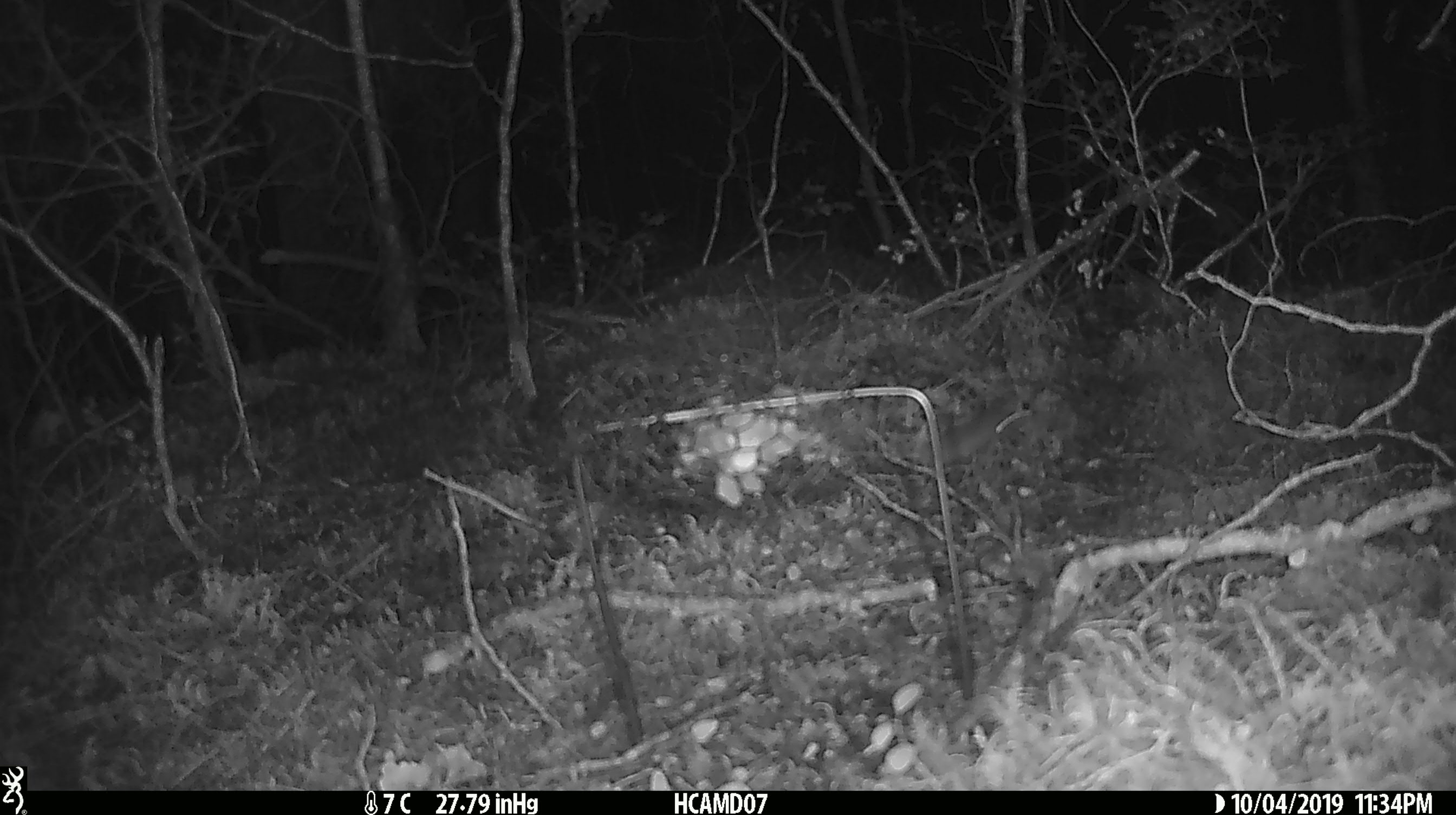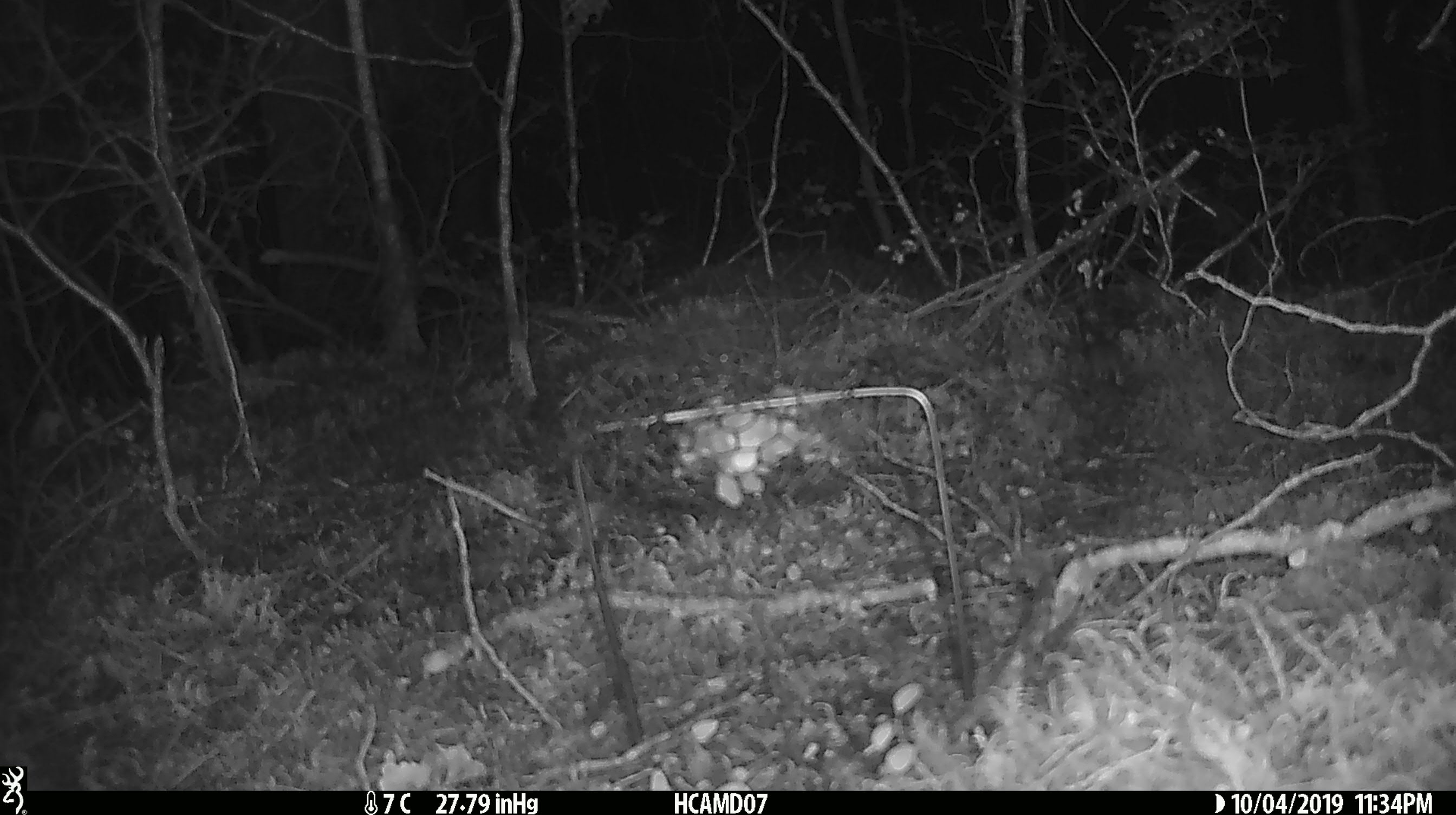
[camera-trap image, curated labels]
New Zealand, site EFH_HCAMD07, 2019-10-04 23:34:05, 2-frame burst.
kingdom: Animalia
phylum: Chordata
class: Mammalia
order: Rodentia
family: Muridae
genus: Mus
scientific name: Mus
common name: mouse